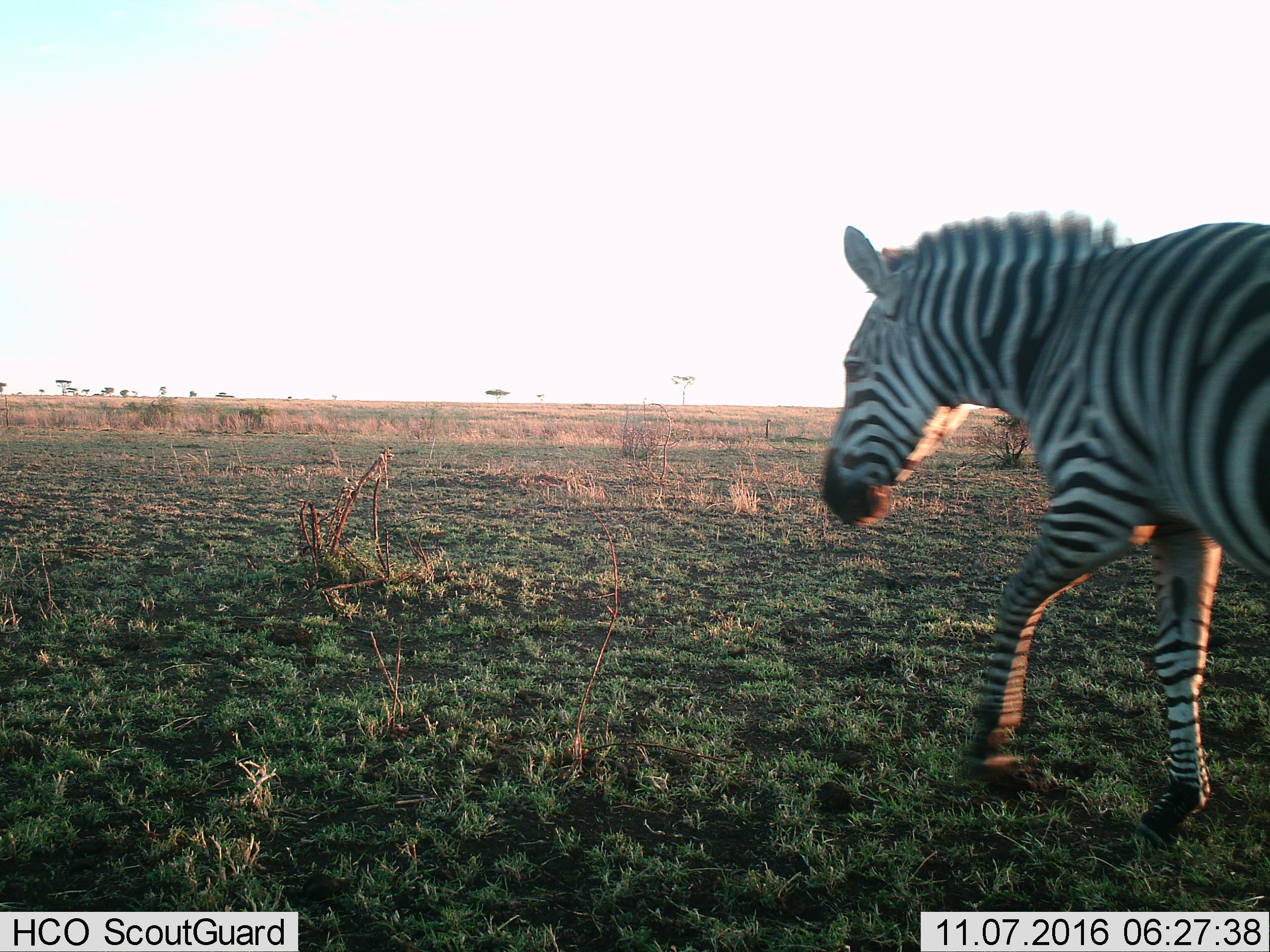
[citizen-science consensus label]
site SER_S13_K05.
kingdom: Animalia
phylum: Chordata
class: Mammalia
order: Perissodactyla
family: Equidae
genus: Equus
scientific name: Equus quagga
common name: plains zebra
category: zebraplains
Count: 1.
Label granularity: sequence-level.